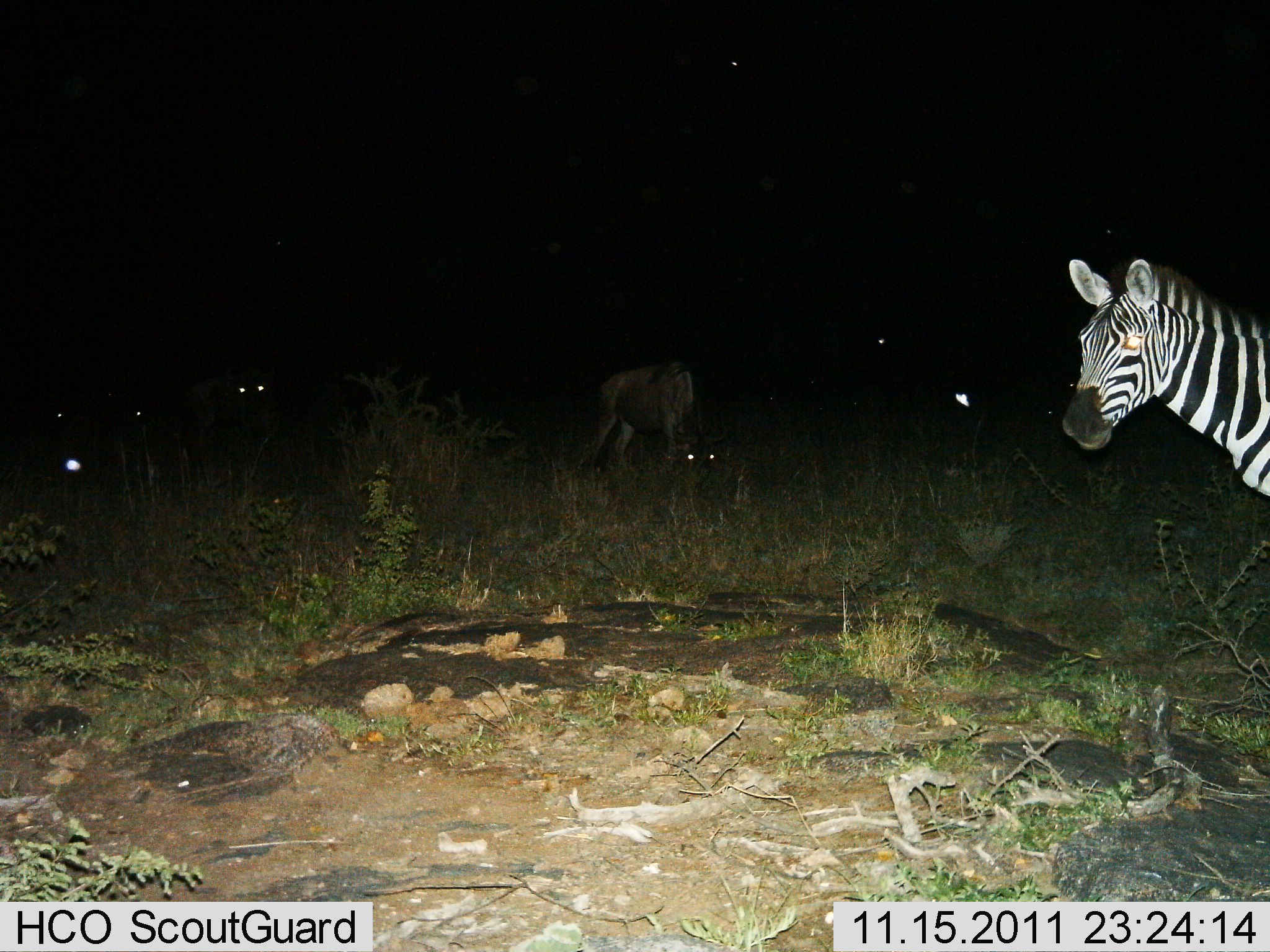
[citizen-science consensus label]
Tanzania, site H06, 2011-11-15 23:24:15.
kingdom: Animalia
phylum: Chordata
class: Mammalia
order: Artiodactyla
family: Bovidae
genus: Connochaetes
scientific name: Connochaetes taurinus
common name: blue wildebeest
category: wildebeest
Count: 2.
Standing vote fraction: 36%.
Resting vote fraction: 0%.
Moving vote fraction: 0%.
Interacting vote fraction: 0%.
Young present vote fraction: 0%.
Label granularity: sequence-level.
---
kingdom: Animalia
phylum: Chordata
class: Mammalia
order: Perissodactyla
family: Equidae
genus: Equus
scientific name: Equus quagga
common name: plains zebra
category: zebra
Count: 1.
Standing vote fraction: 100%.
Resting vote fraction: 5%.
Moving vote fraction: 0%.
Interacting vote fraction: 0%.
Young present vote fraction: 0%.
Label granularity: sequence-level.